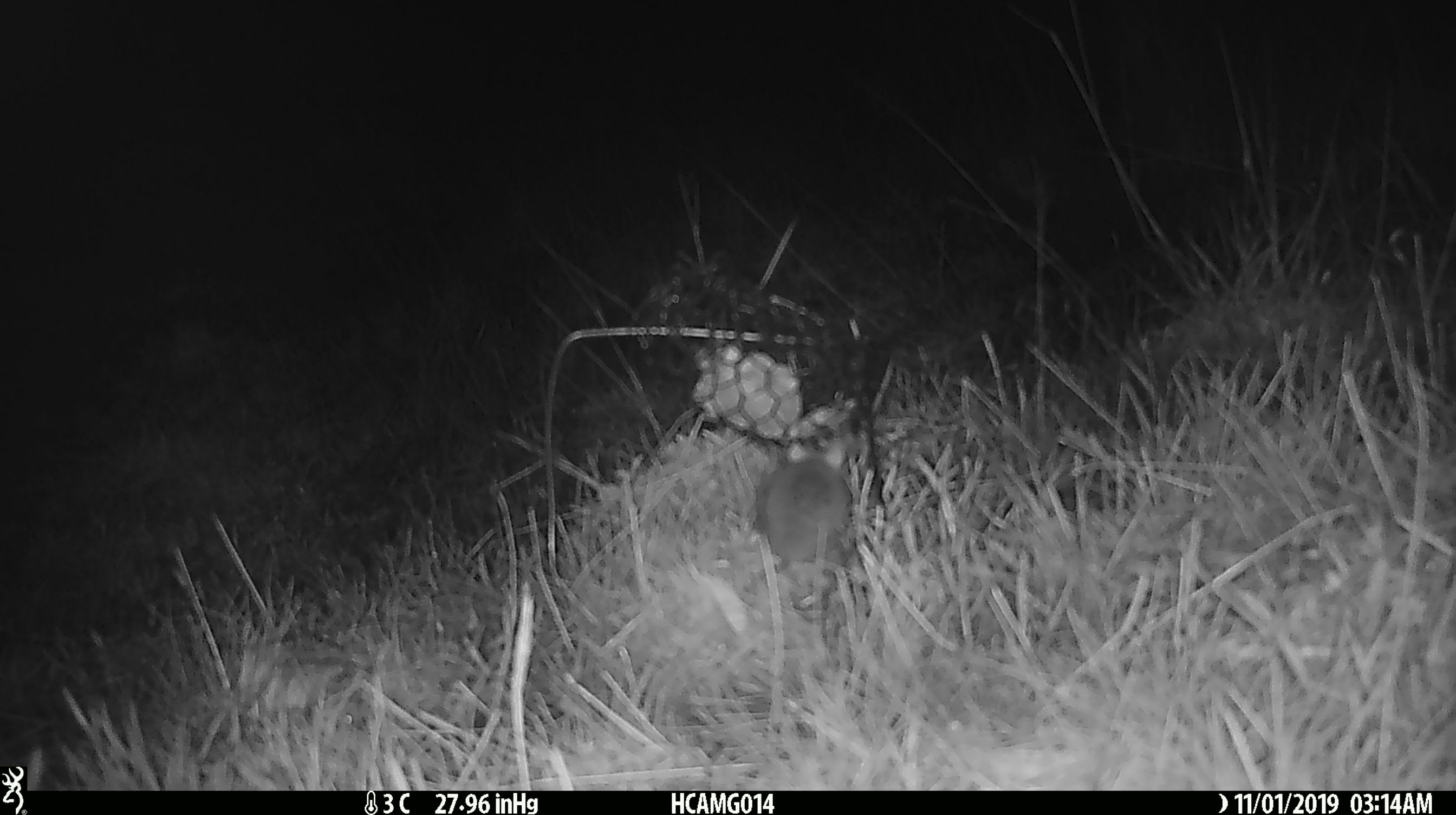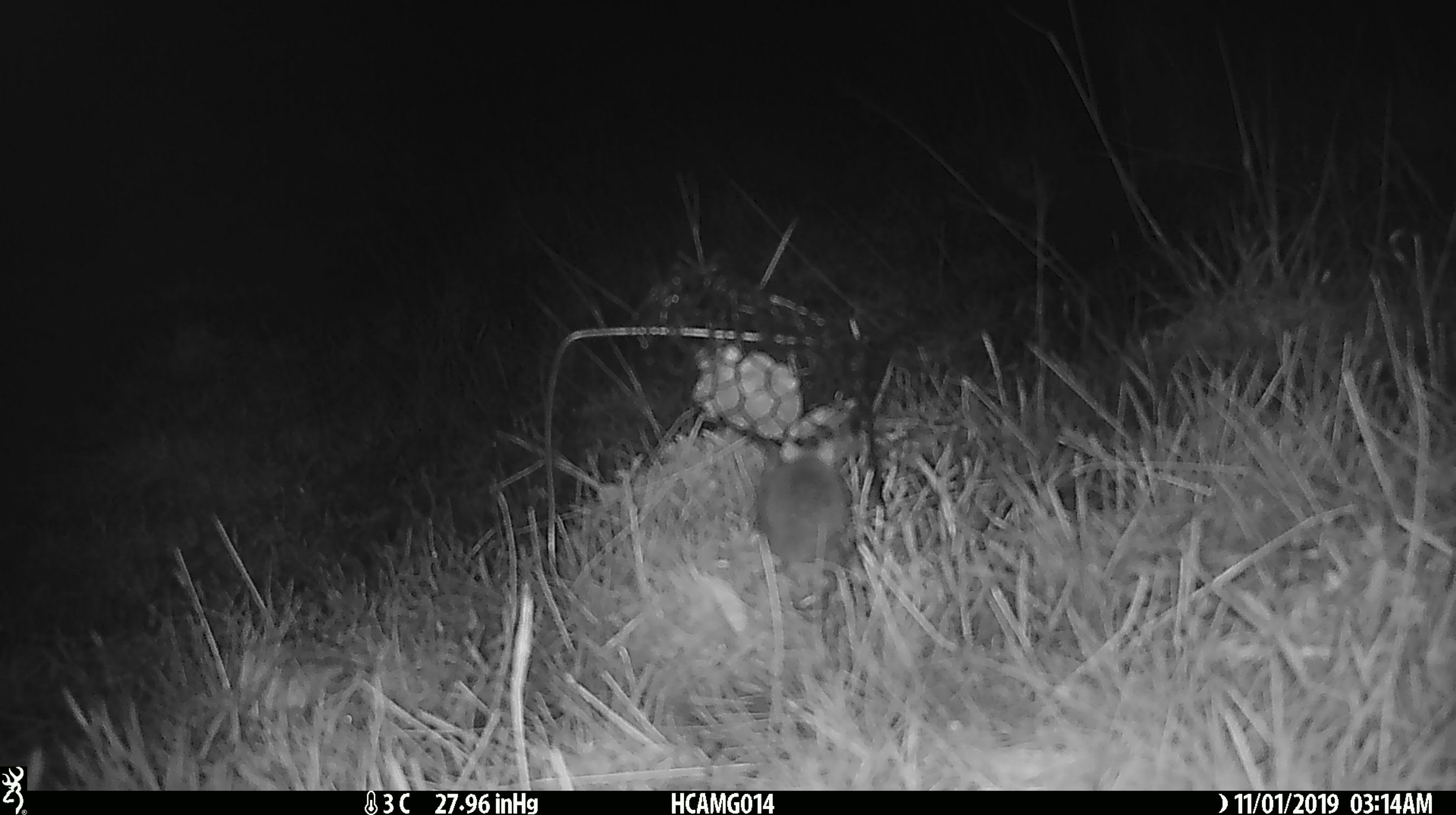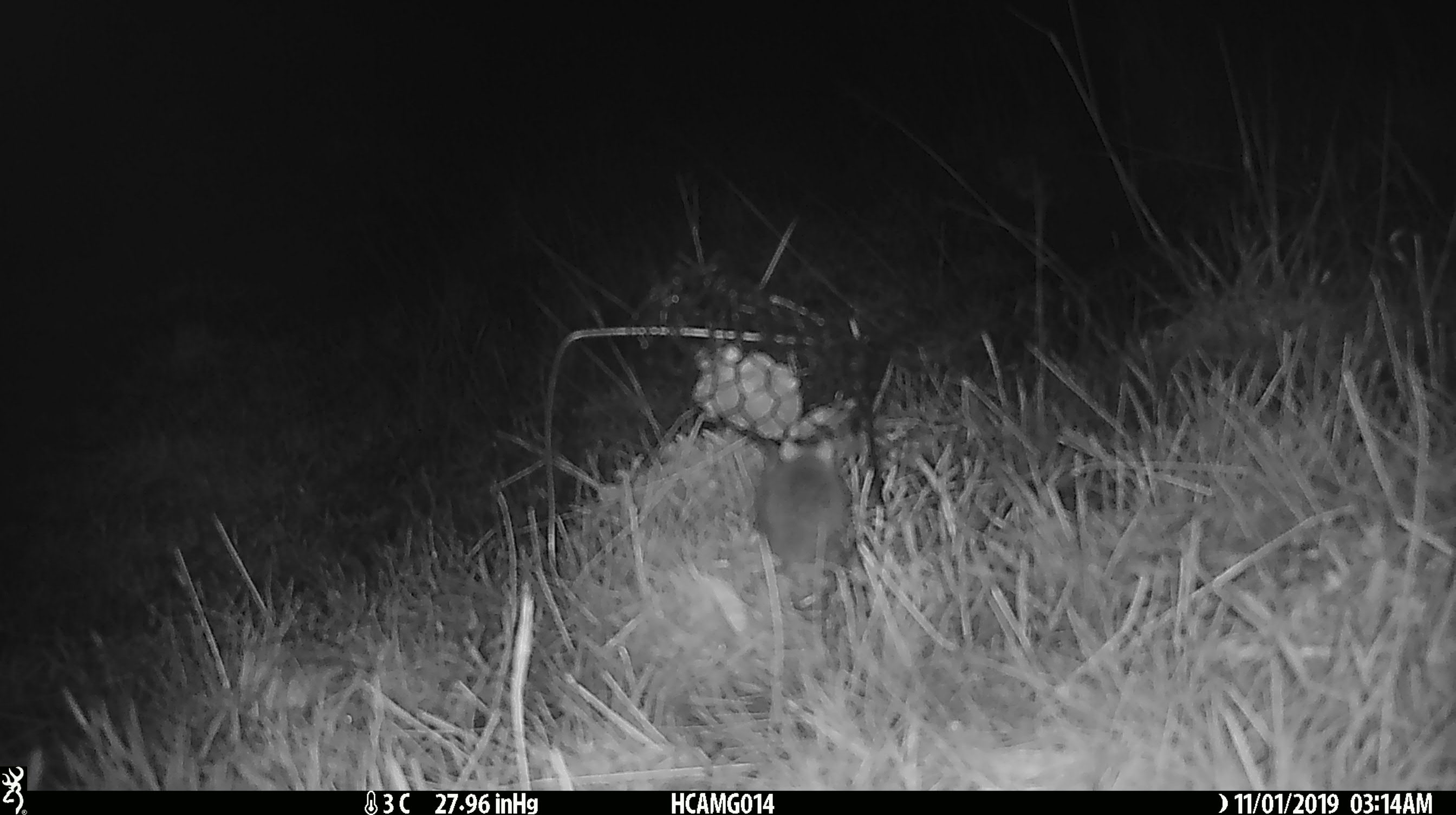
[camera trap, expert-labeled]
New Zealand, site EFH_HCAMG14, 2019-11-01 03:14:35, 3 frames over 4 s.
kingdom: Animalia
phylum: Chordata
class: Mammalia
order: Rodentia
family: Muridae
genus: Mus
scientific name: Mus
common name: mouse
Mouse (Mus).